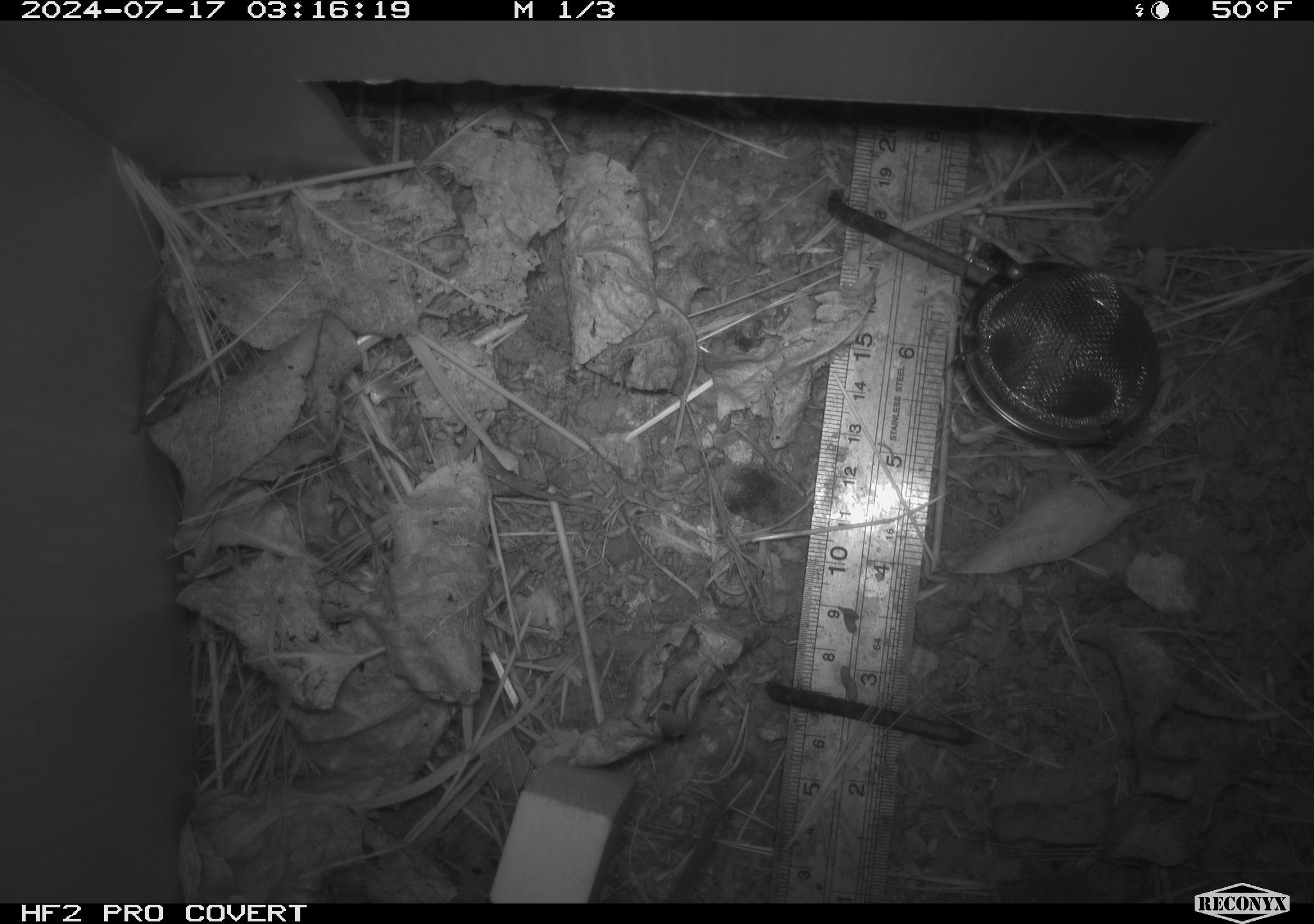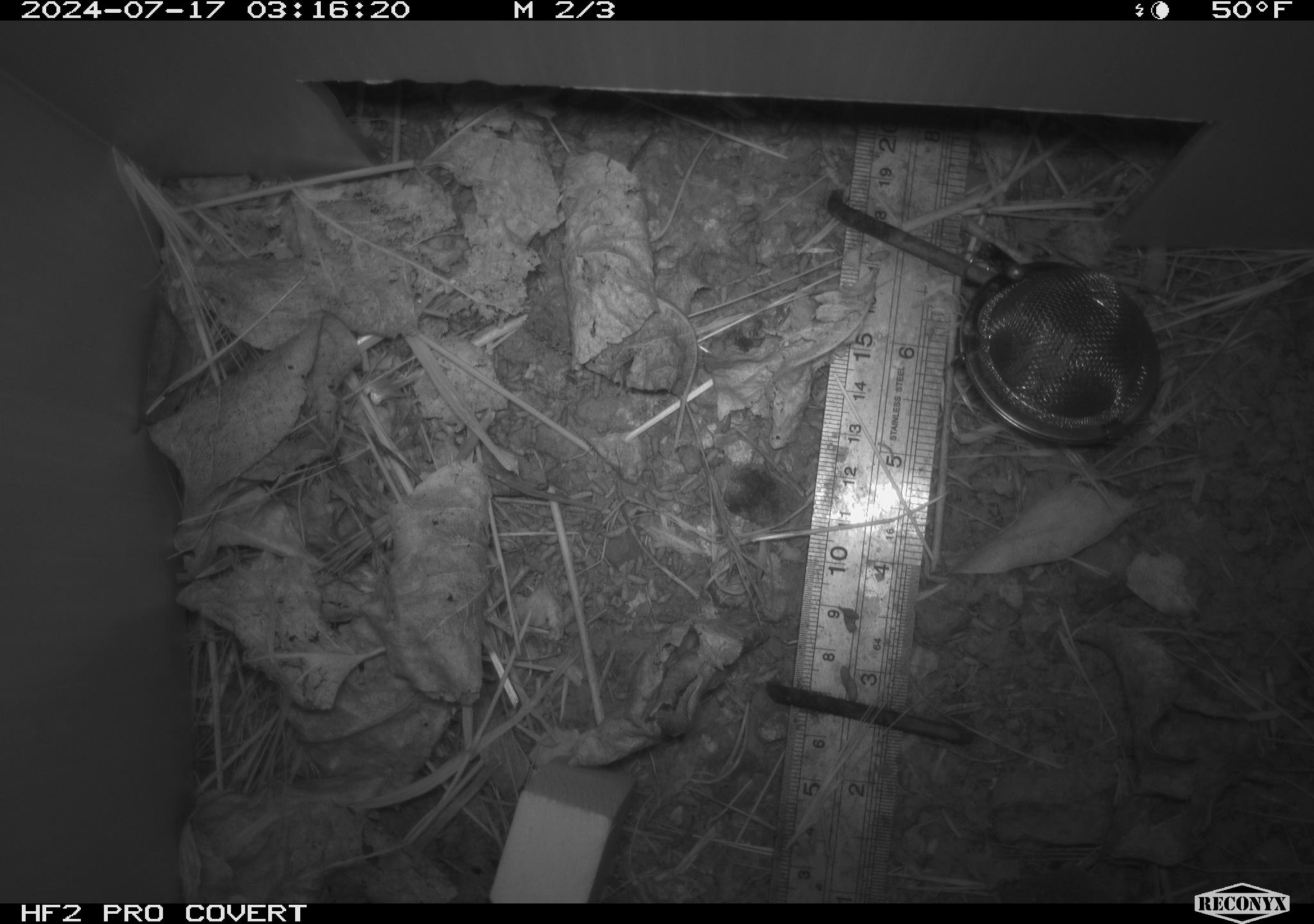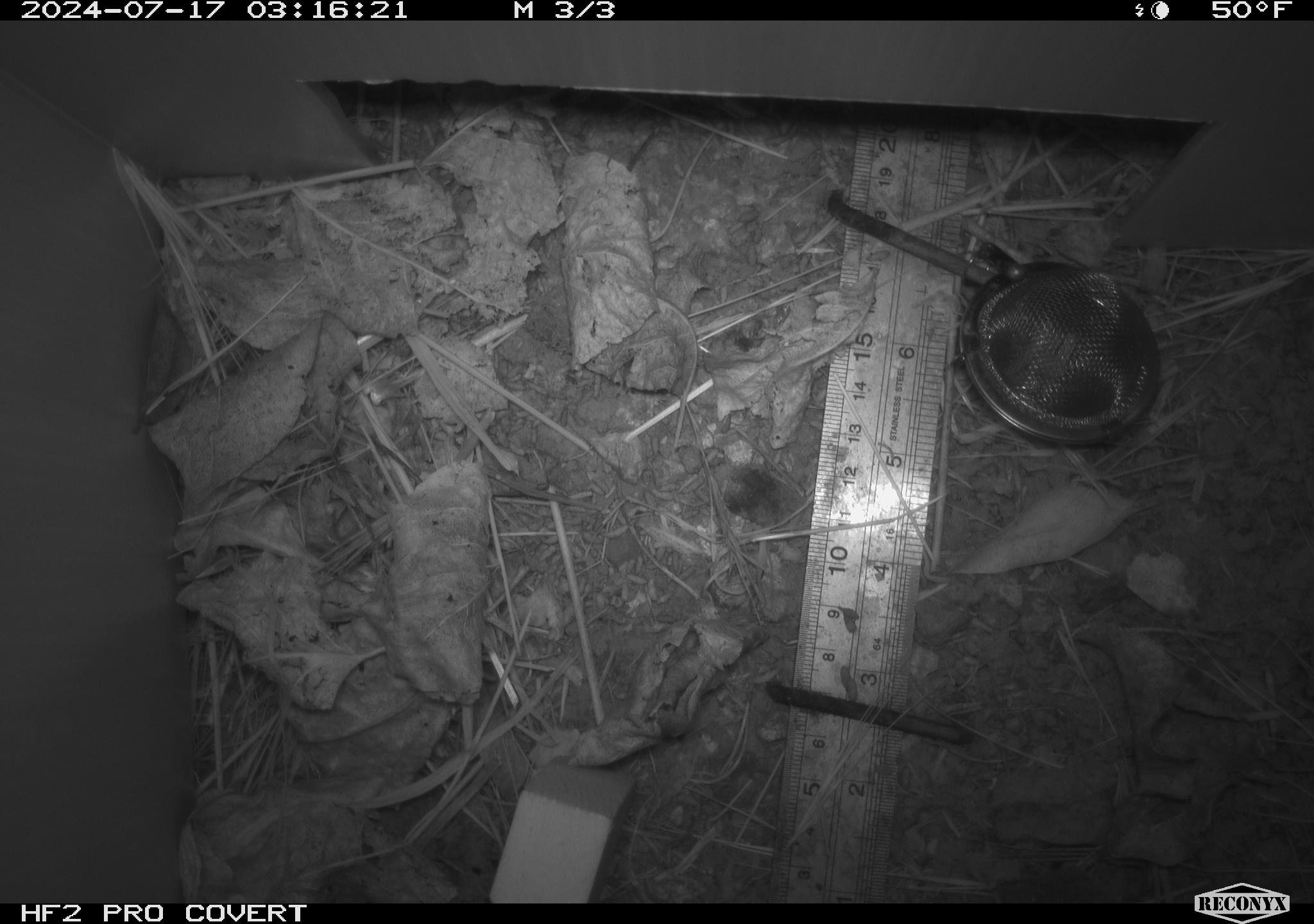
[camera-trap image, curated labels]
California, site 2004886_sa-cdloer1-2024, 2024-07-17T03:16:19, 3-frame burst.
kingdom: Animalia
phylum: Chordata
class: Mammalia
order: Rodentia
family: Cricetidae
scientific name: Arvicolinae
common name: voles, lemmings, and muskrats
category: arvicolinae subfamily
Arvicolinae subfamily (voles, lemmings, and muskrats) (Arvicolinae).